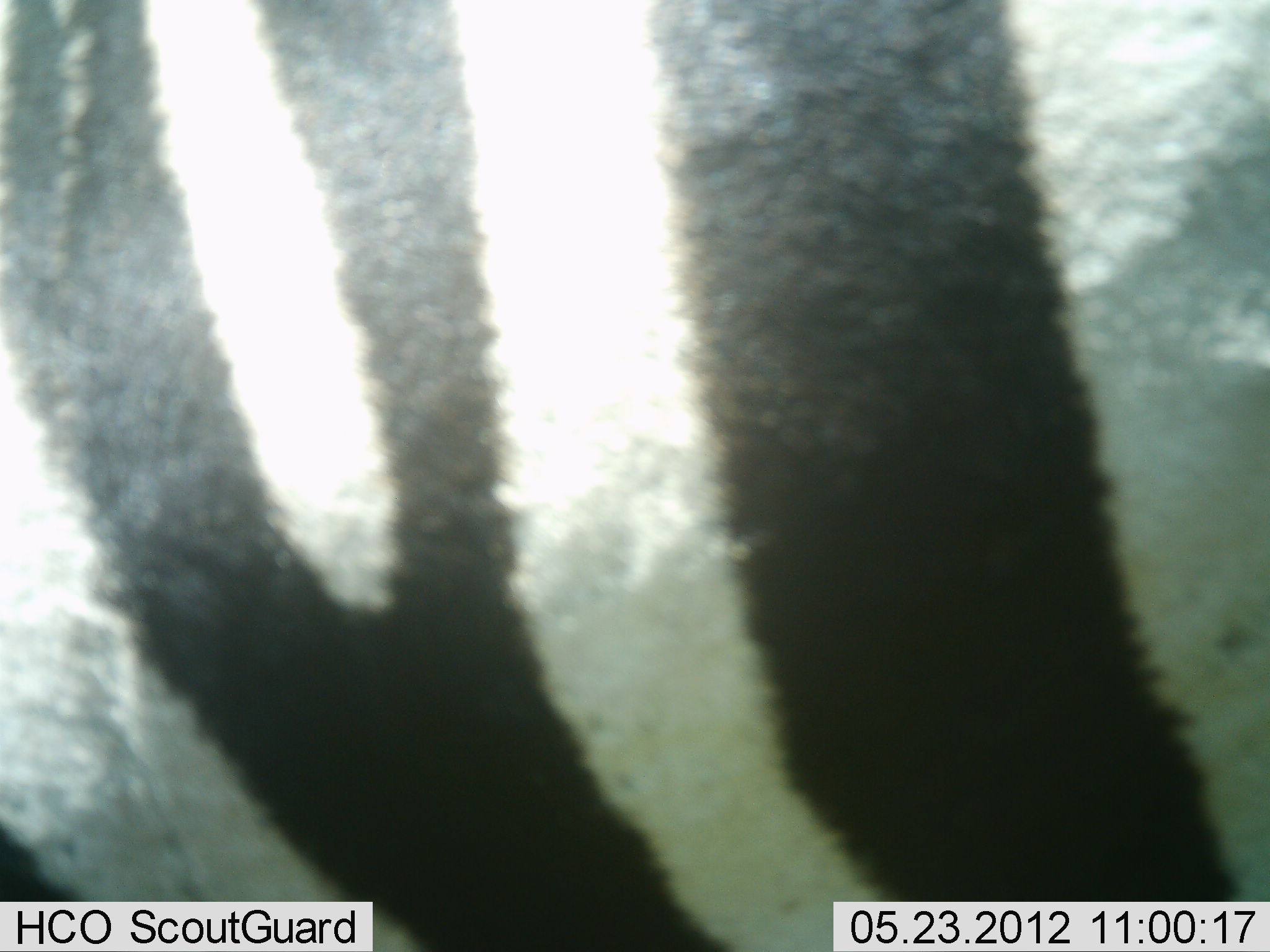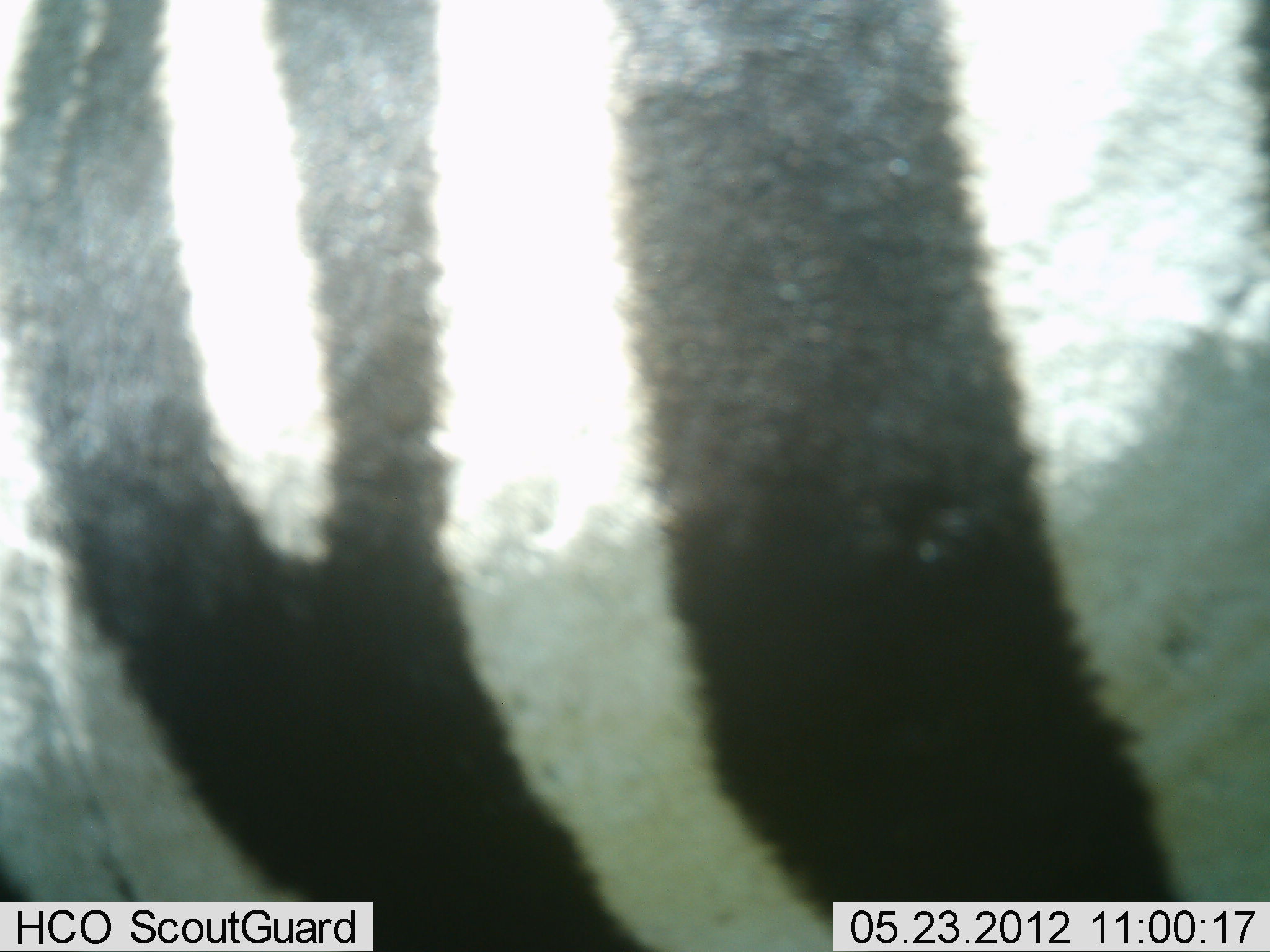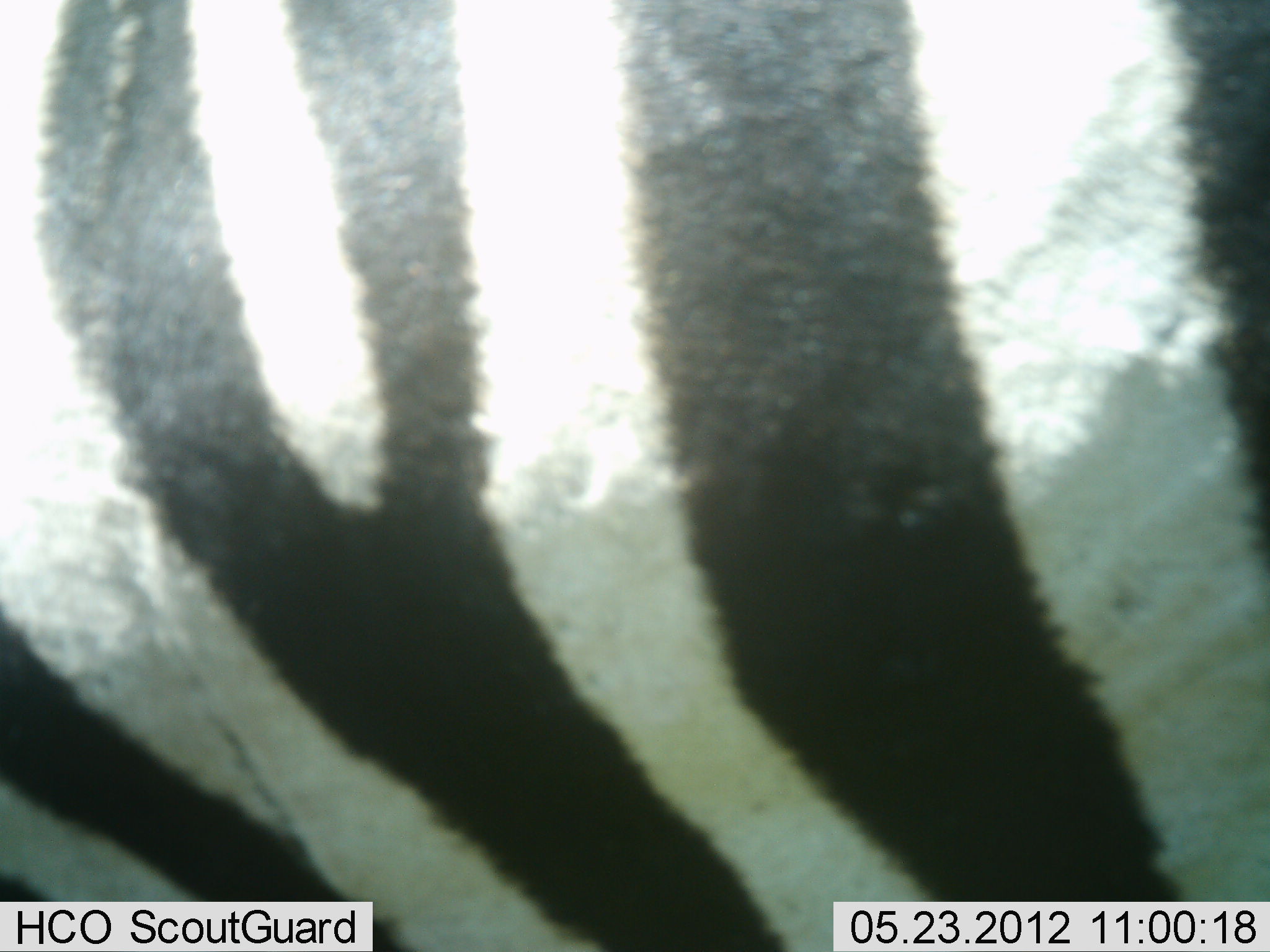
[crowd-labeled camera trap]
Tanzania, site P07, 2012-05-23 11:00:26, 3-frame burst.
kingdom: Animalia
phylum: Chordata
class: Mammalia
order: Perissodactyla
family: Equidae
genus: Equus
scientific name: Equus quagga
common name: plains zebra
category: zebra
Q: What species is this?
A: Zebra (plains zebra) (Equus quagga).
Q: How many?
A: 1.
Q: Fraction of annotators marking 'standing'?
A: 83%.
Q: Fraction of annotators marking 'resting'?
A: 0%.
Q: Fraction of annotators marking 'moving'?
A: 17%.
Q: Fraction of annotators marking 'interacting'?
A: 0%.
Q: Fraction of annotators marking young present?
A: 0%.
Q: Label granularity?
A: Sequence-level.